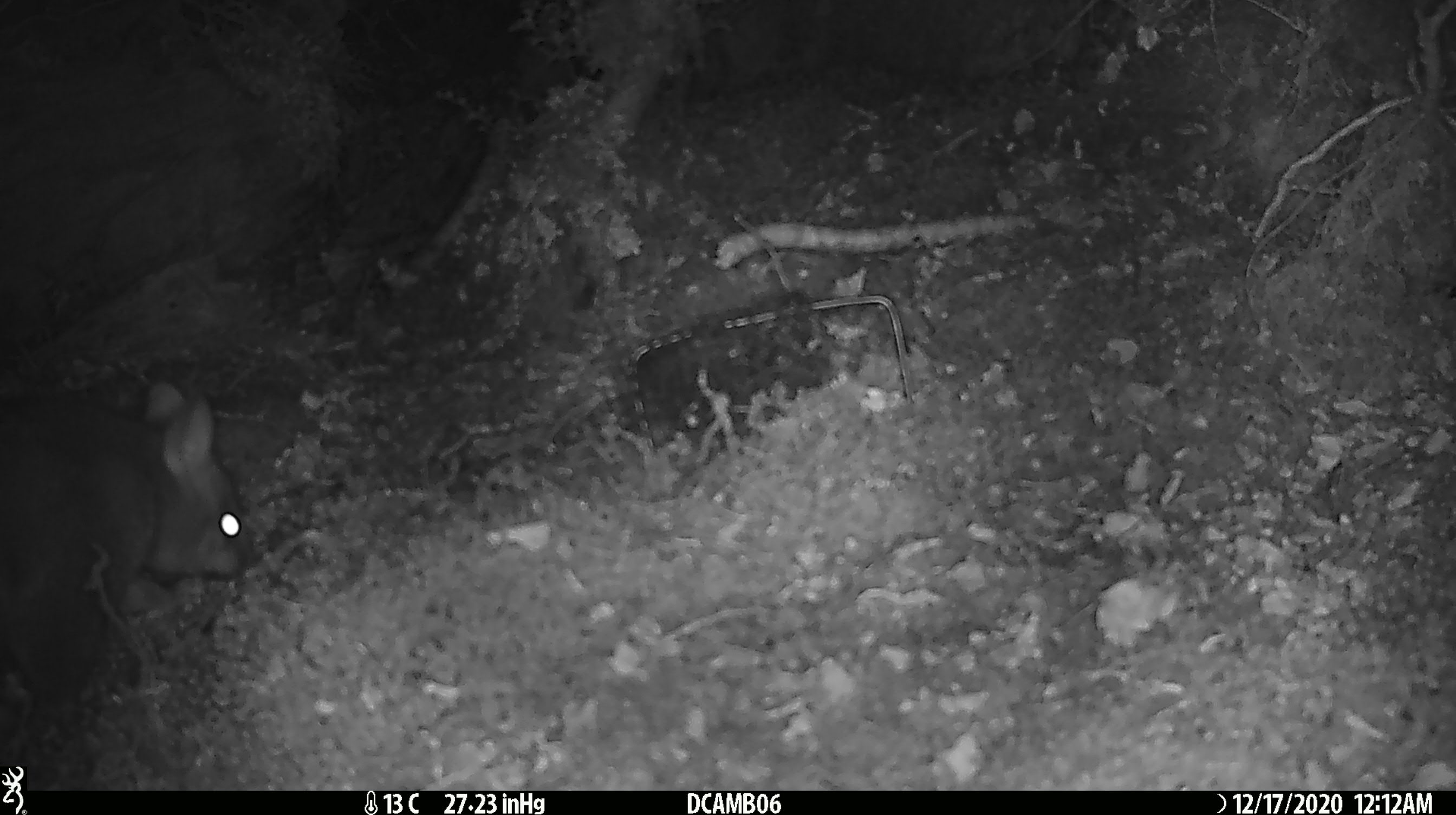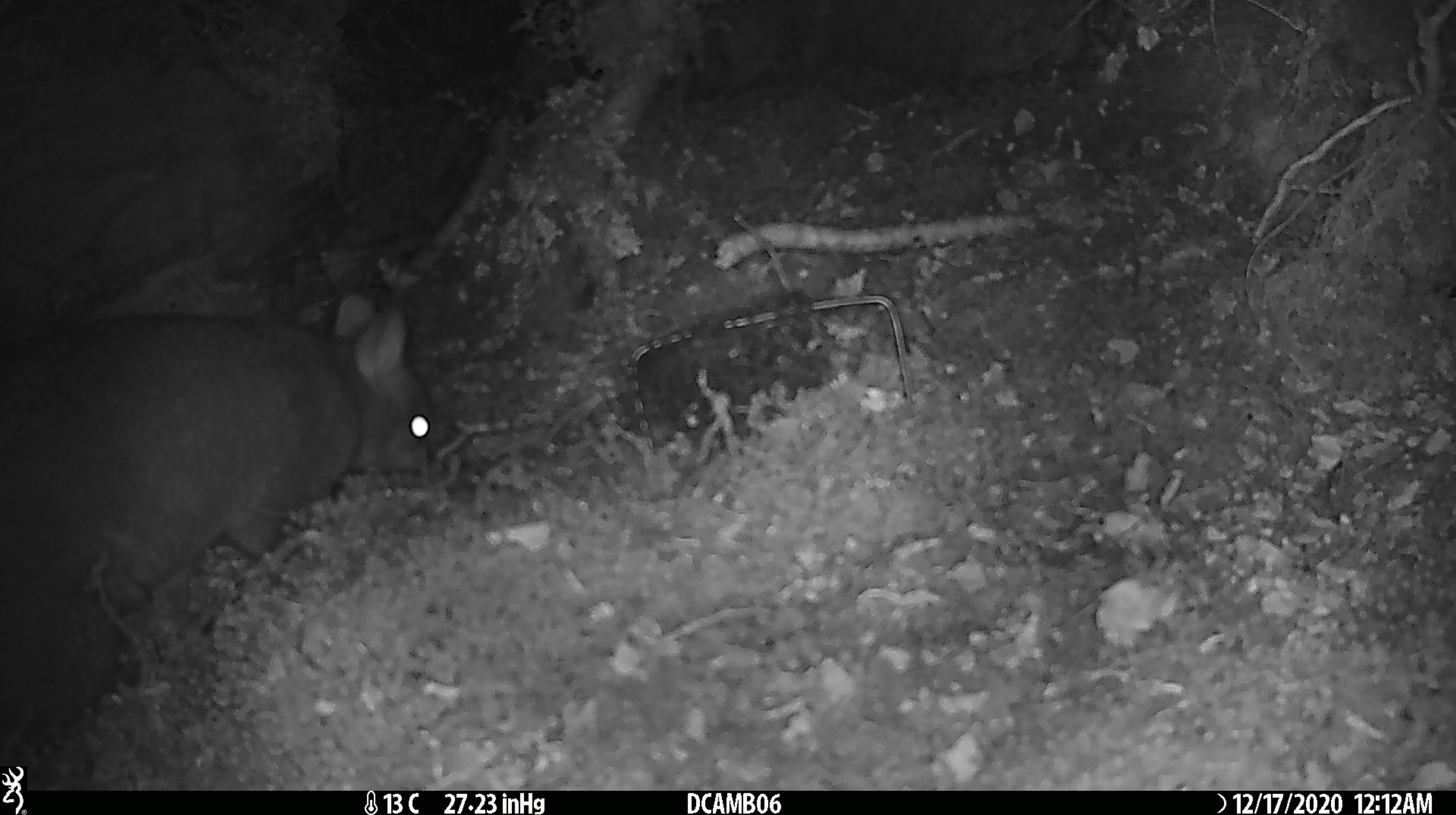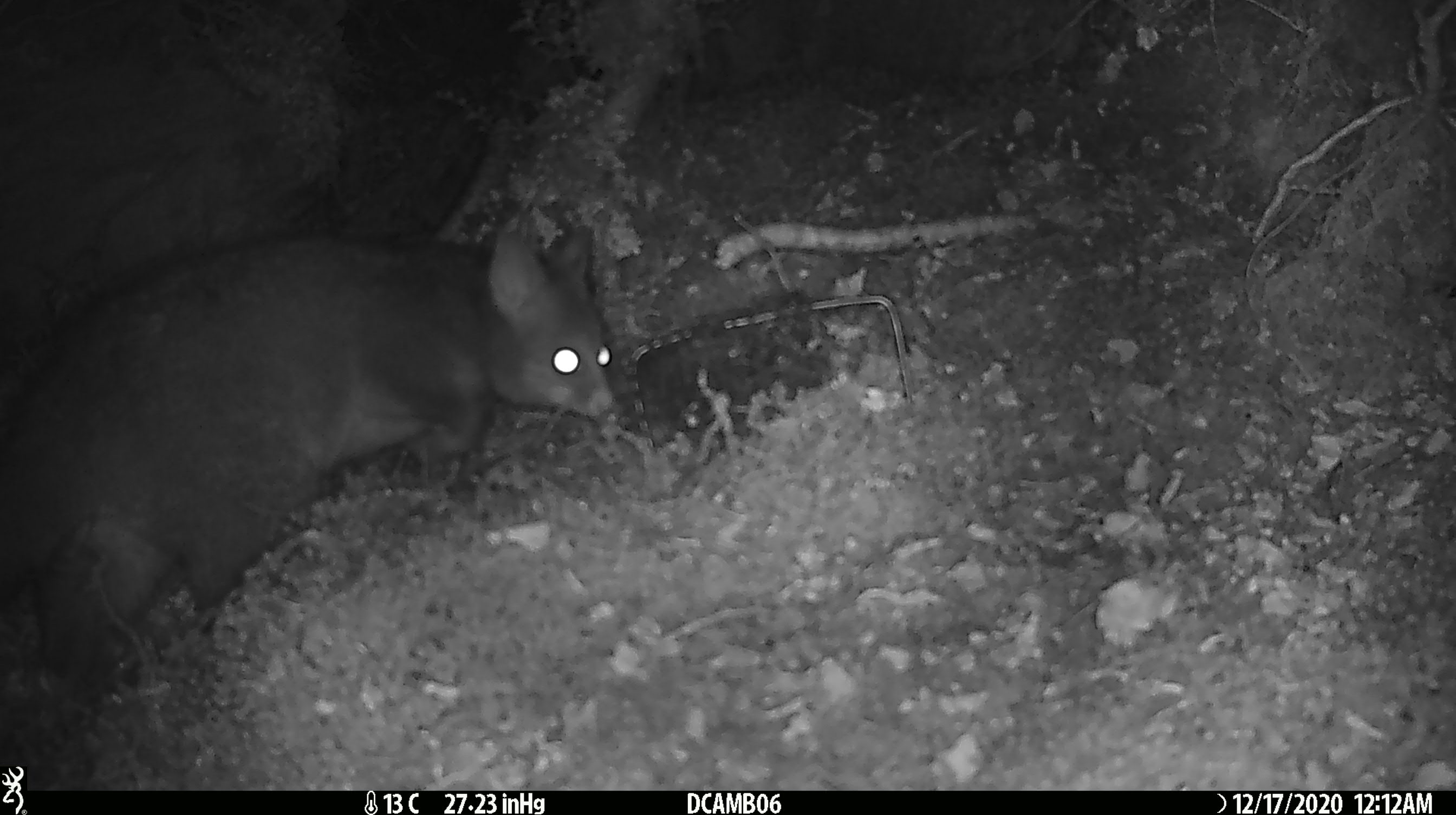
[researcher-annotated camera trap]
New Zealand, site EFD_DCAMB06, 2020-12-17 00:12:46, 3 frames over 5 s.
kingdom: Animalia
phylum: Chordata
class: Mammalia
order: Diprotodontia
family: Phalangeridae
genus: Trichosurus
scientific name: Trichosurus vulpecula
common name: common brushtail possum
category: possum